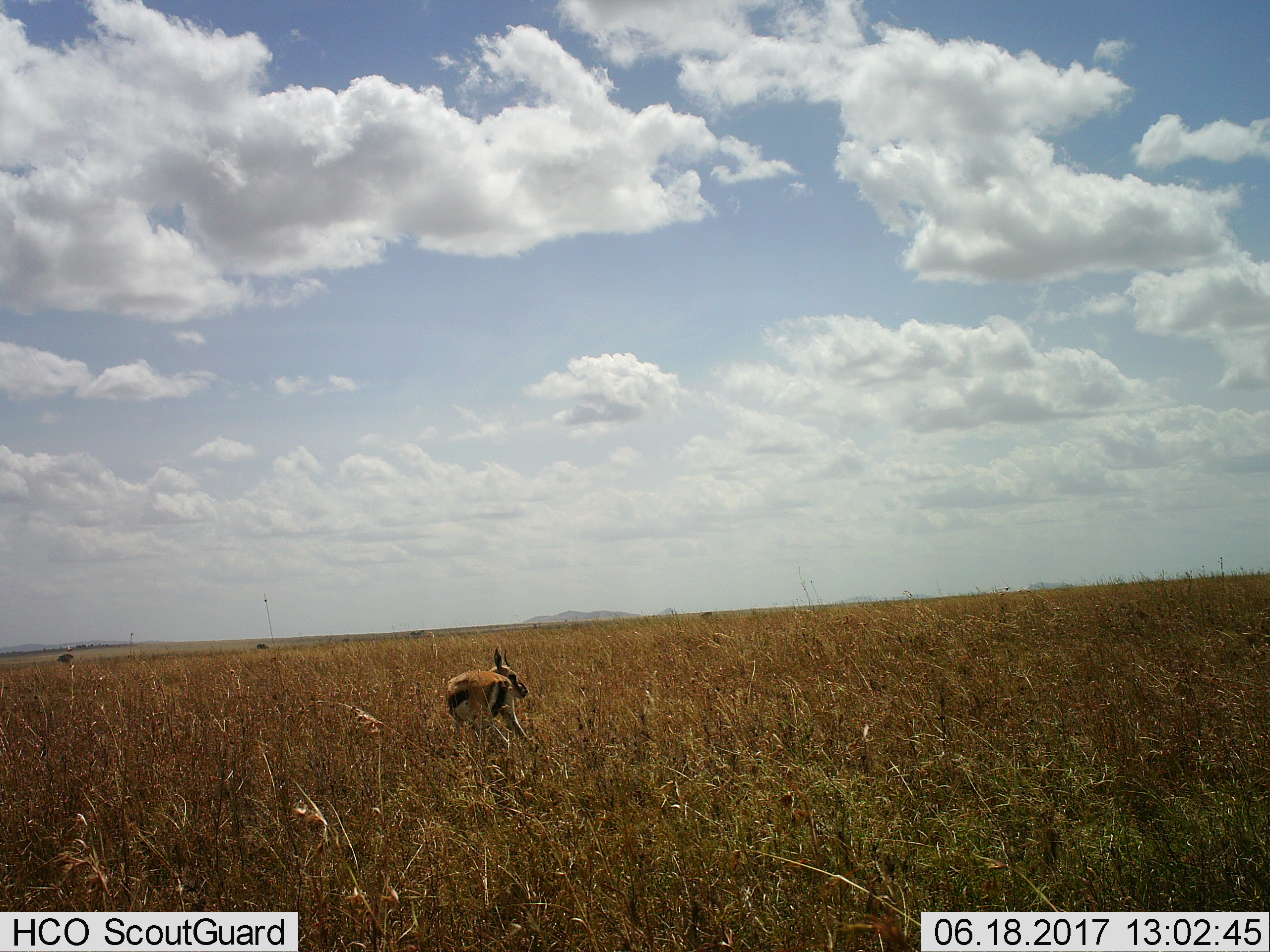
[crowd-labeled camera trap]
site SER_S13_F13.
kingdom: Animalia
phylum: Chordata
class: Mammalia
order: Artiodactyla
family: Bovidae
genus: Eudorcas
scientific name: Eudorcas thomsonii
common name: thomson's gazelle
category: gazellethomsons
Gazellethomsons (thomson's gazelle) (Eudorcas thomsonii), count 1. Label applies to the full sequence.